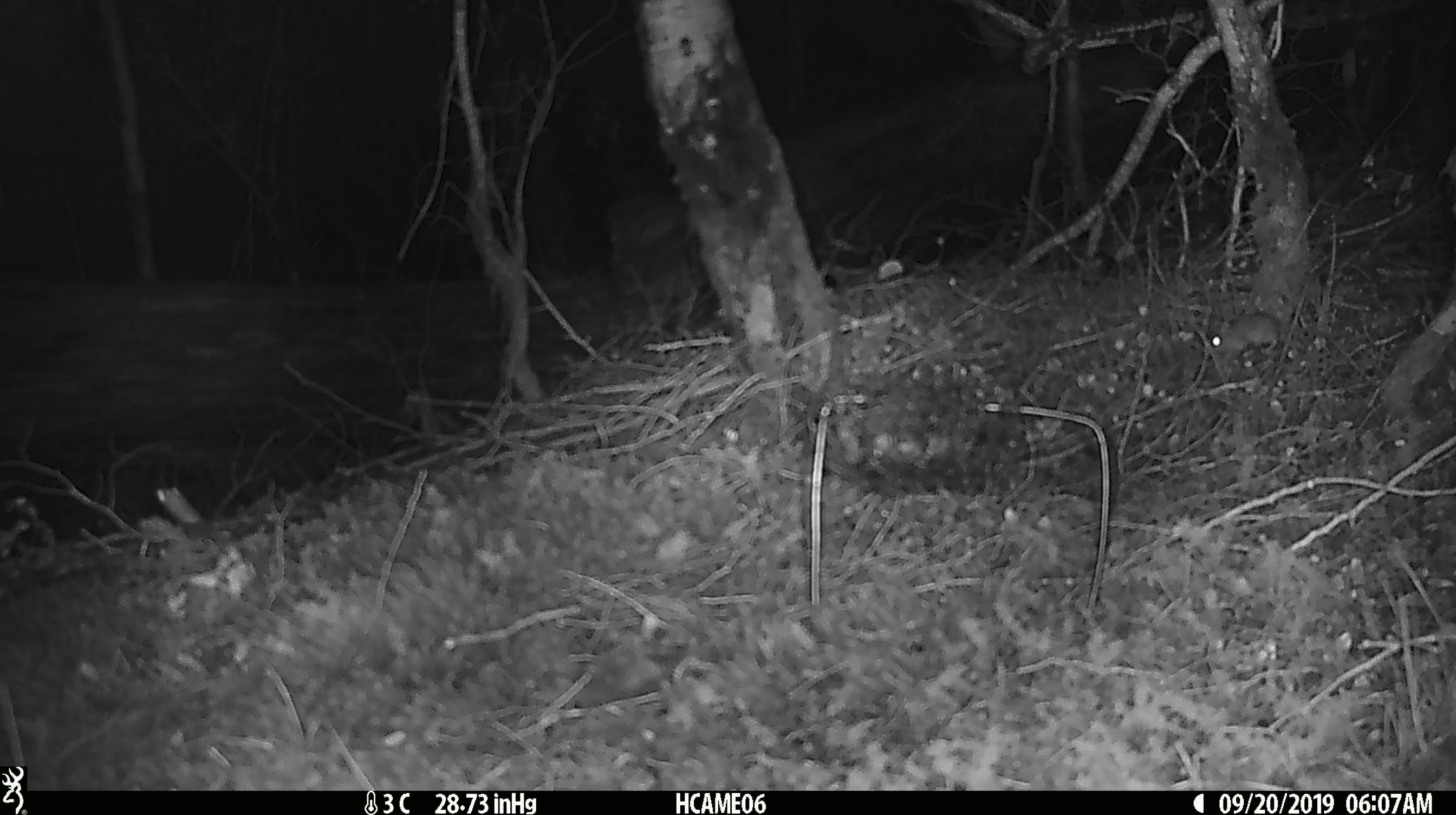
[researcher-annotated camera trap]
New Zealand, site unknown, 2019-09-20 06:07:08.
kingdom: Animalia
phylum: Chordata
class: Mammalia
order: Rodentia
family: Muridae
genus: Mus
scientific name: Mus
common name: mouse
Mouse (Mus).